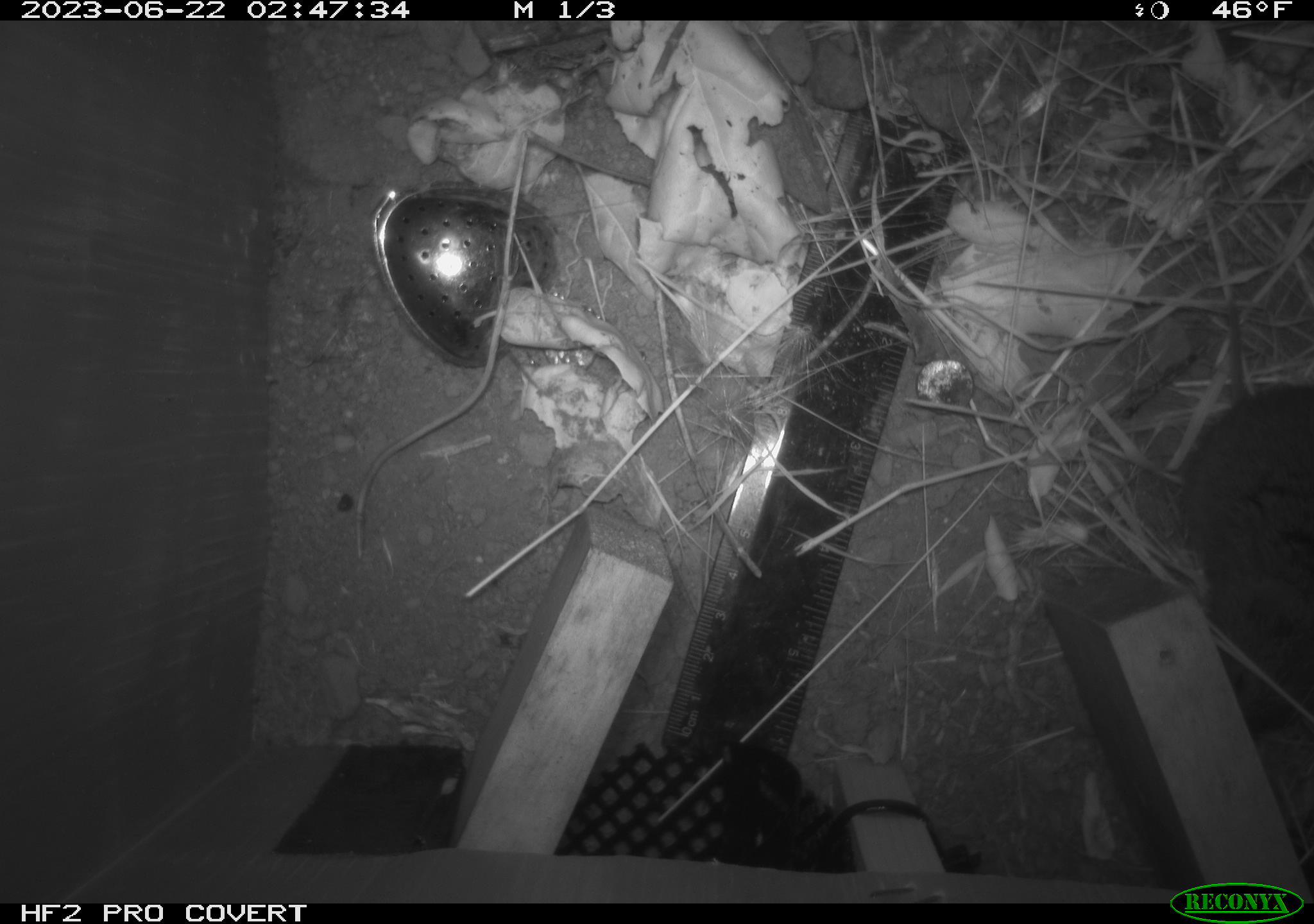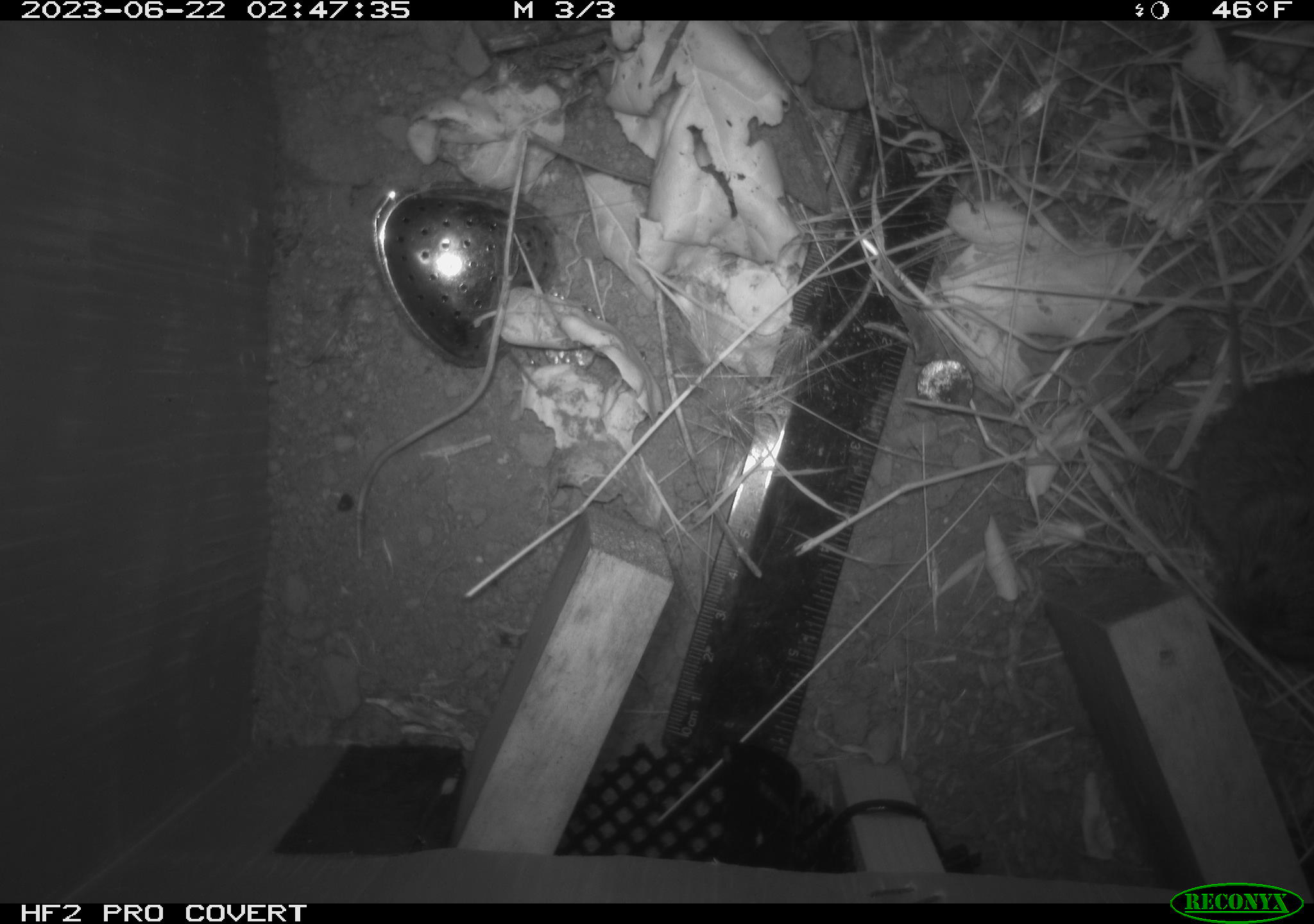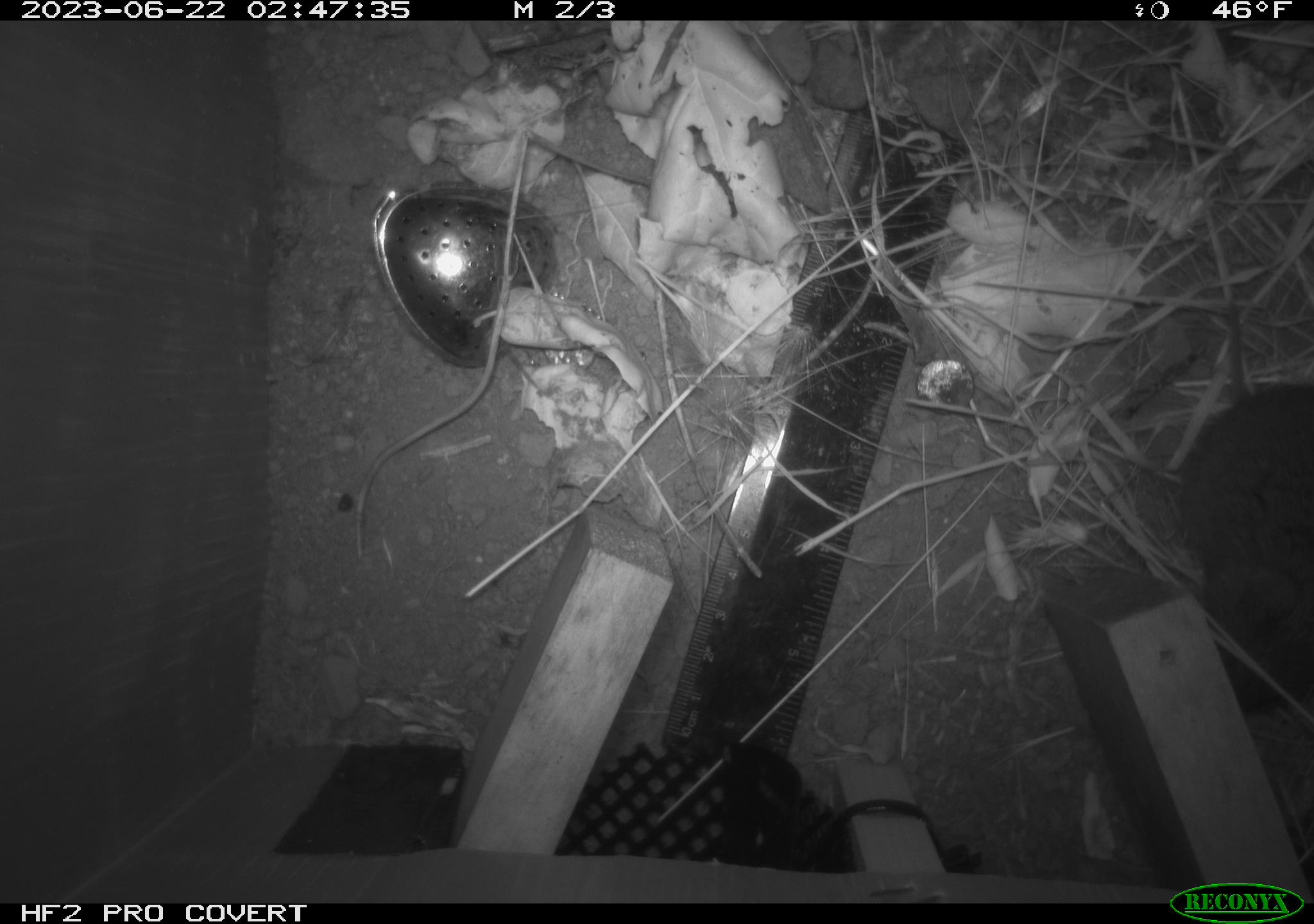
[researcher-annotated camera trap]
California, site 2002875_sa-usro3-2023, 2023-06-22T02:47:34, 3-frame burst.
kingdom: Animalia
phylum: Chordata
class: Mammalia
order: Rodentia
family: Cricetidae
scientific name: Arvicolinae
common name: voles, lemmings, and muskrats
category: arvicolinae subfamily